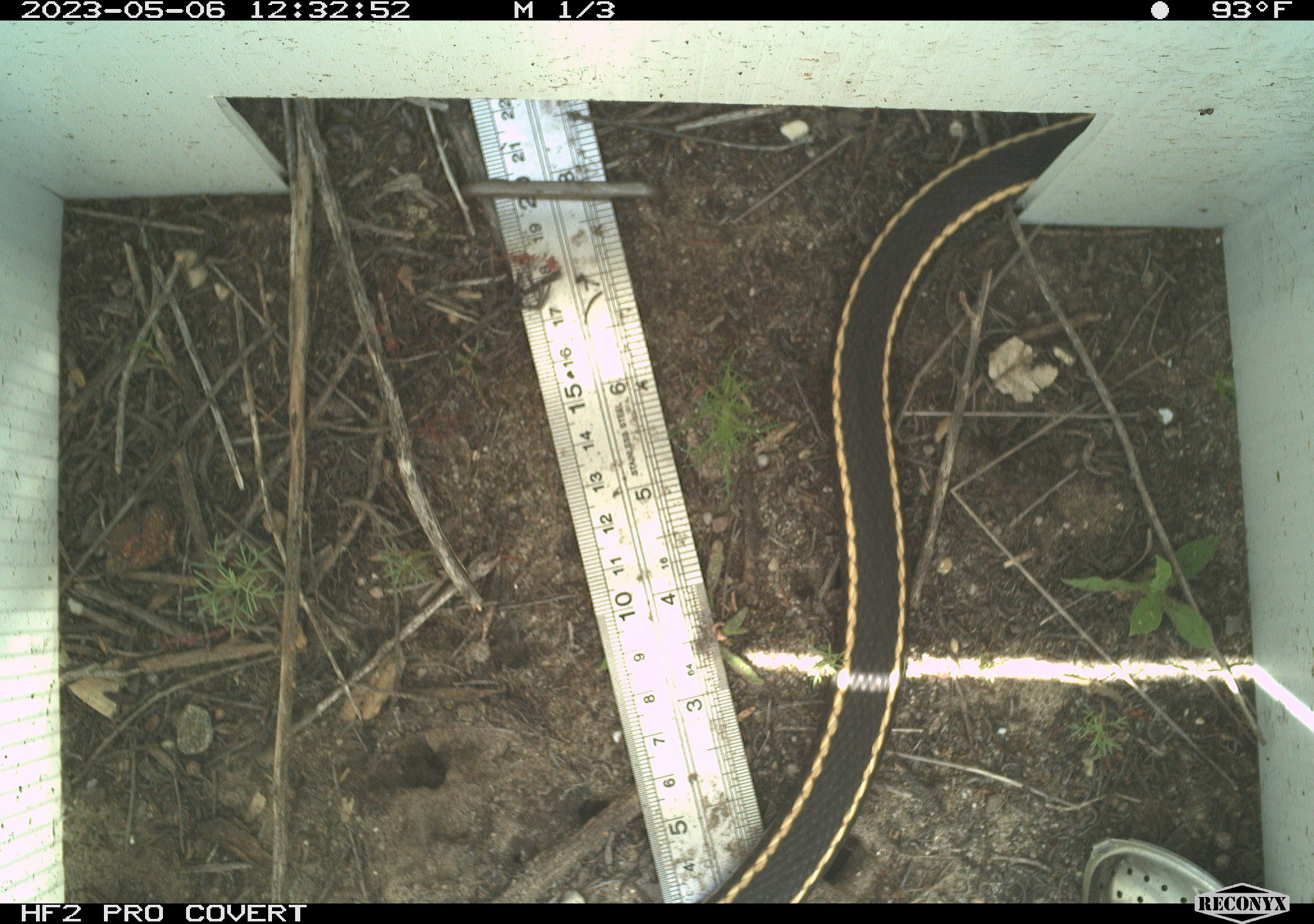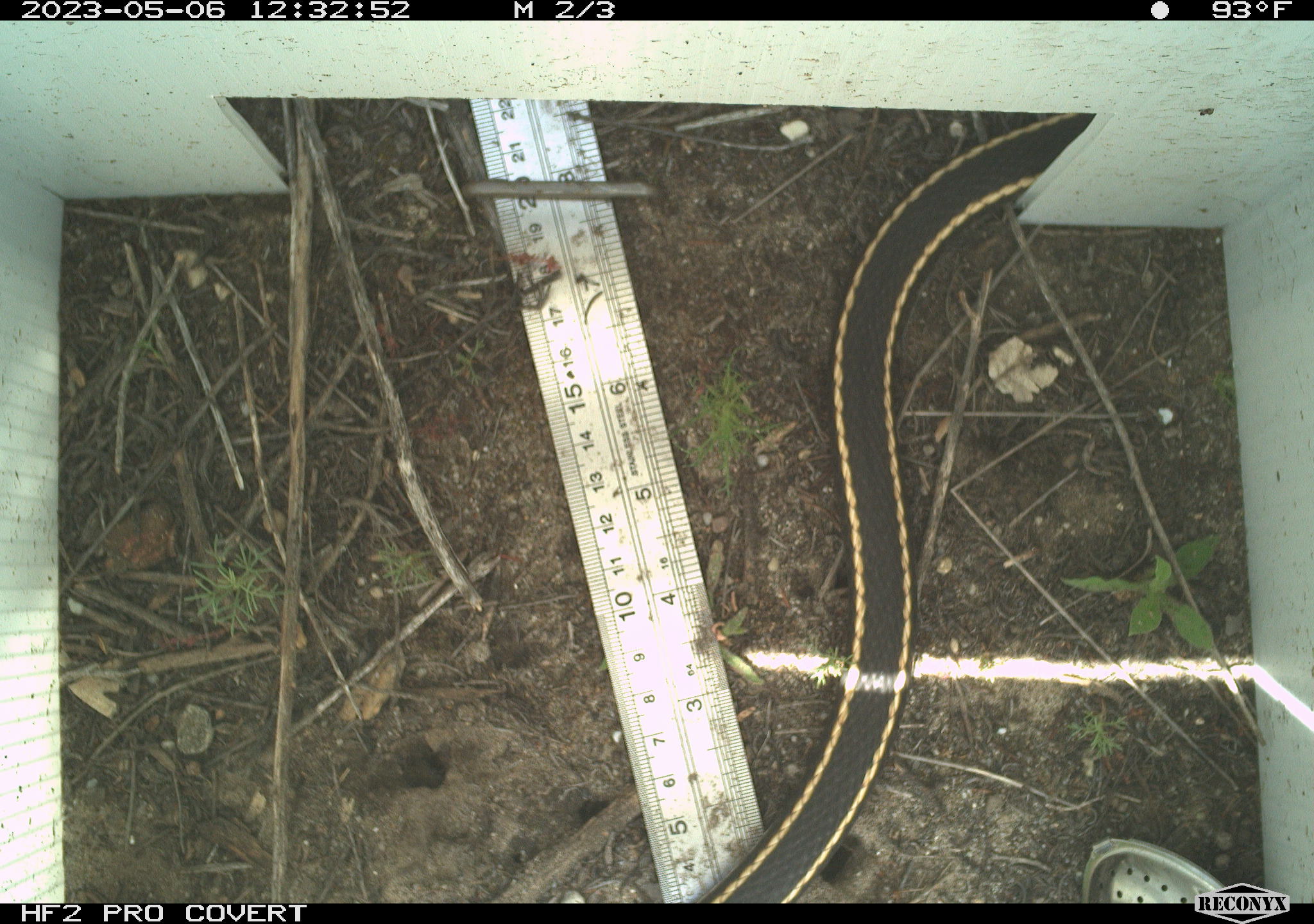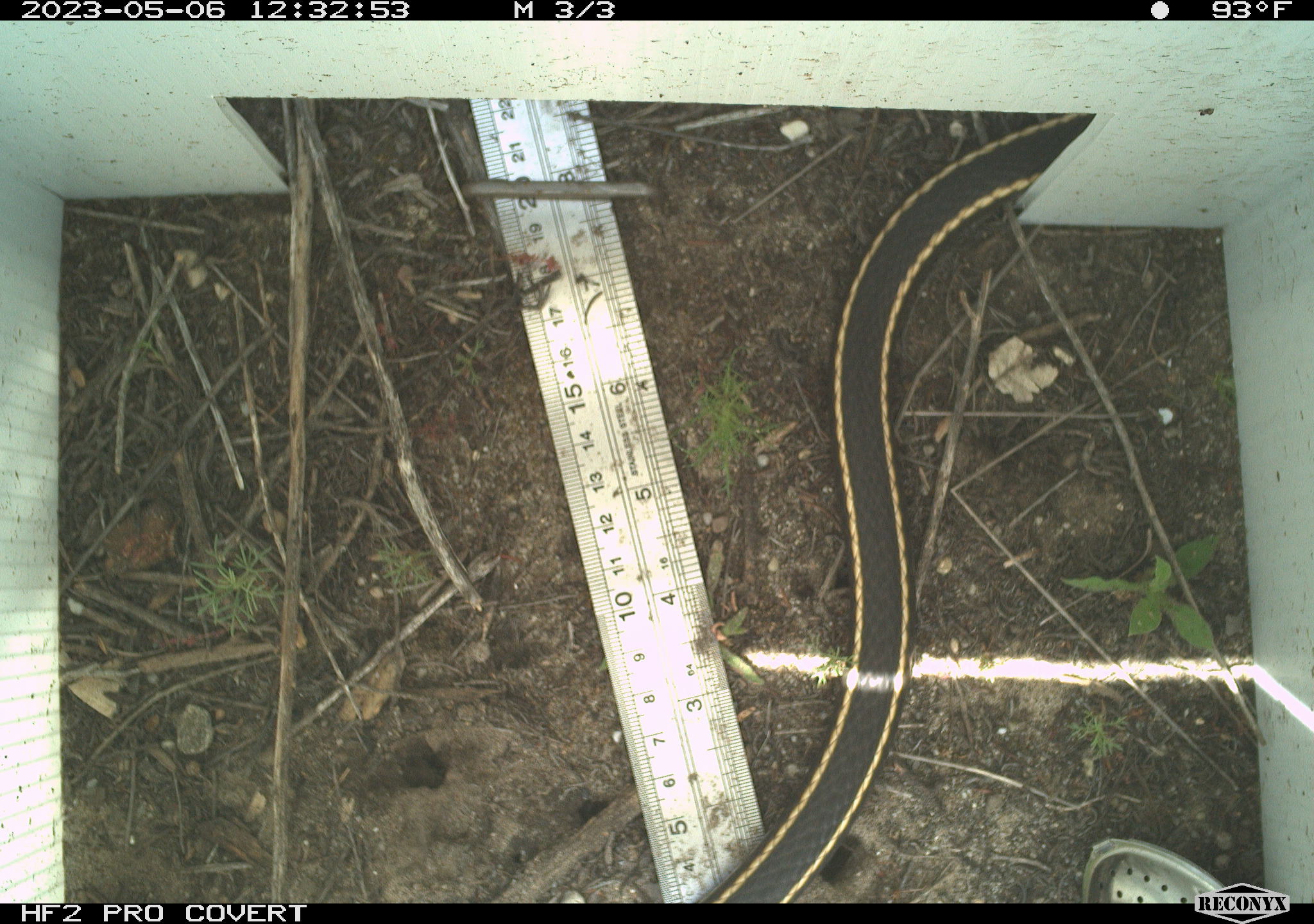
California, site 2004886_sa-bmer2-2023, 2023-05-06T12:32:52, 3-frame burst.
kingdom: Animalia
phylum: Chordata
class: Reptilia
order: Squamata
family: Colubridae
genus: Masticophis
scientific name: Masticophis lateralis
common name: striped racer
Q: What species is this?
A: Striped racer (Masticophis lateralis).